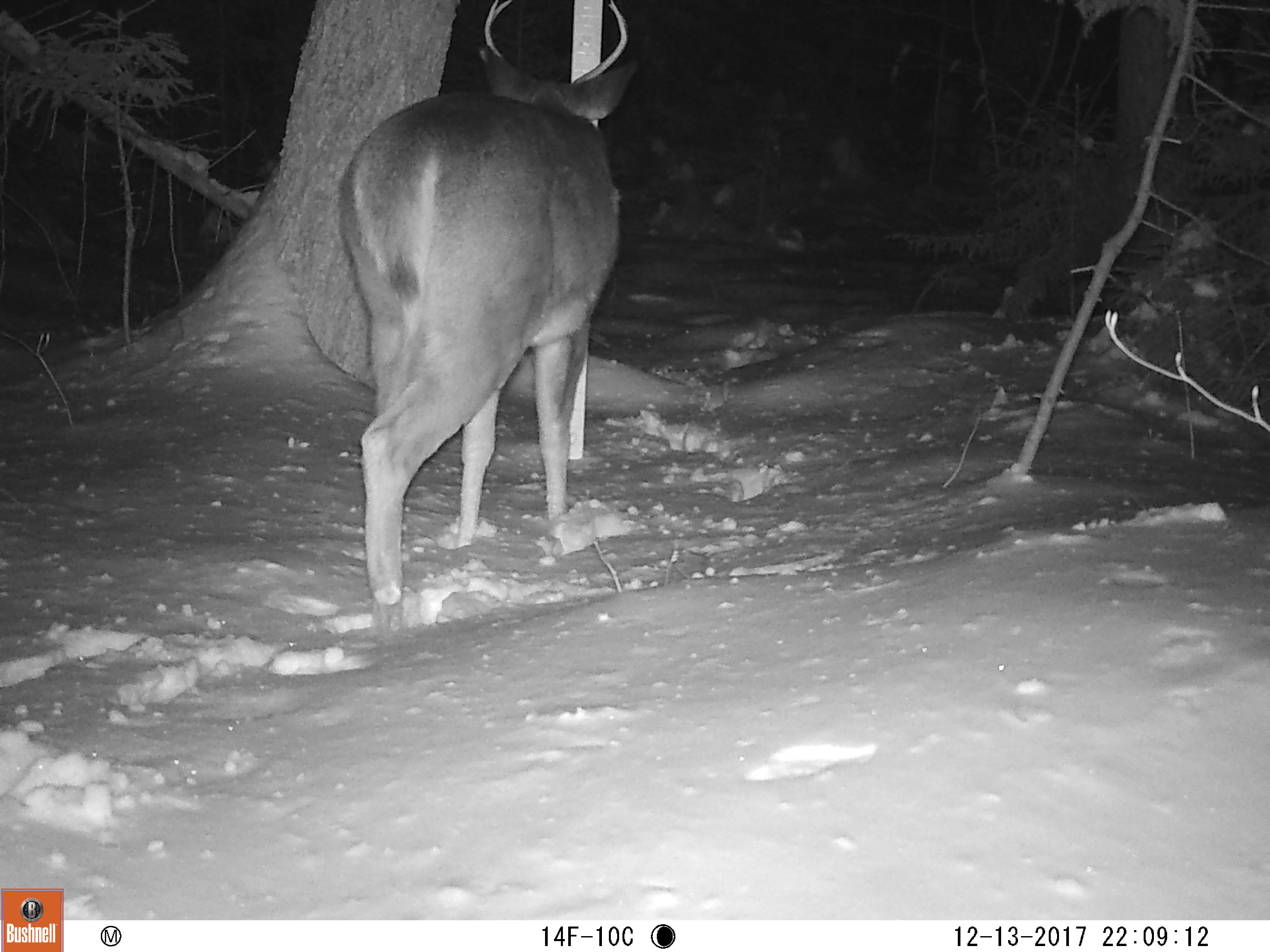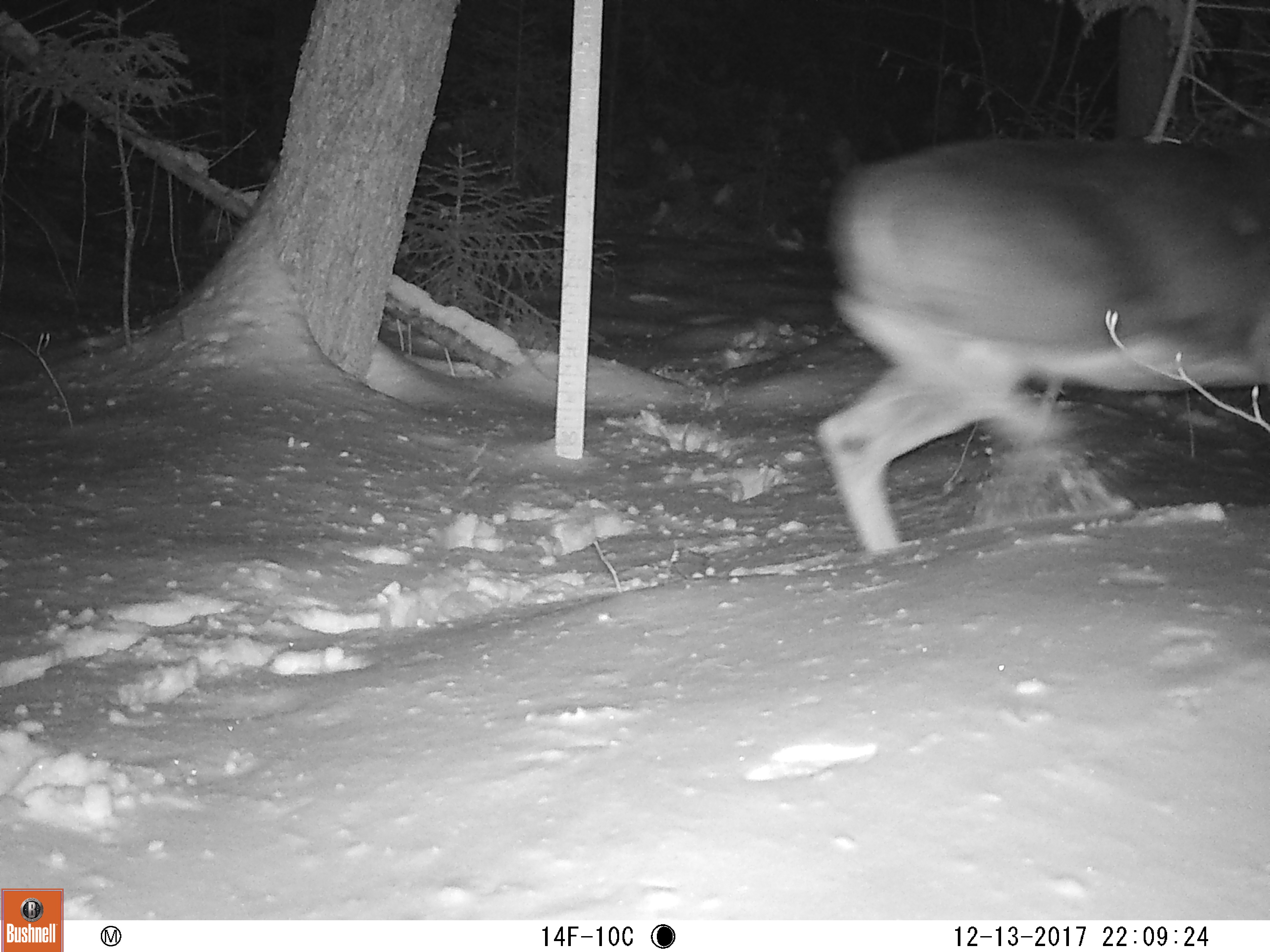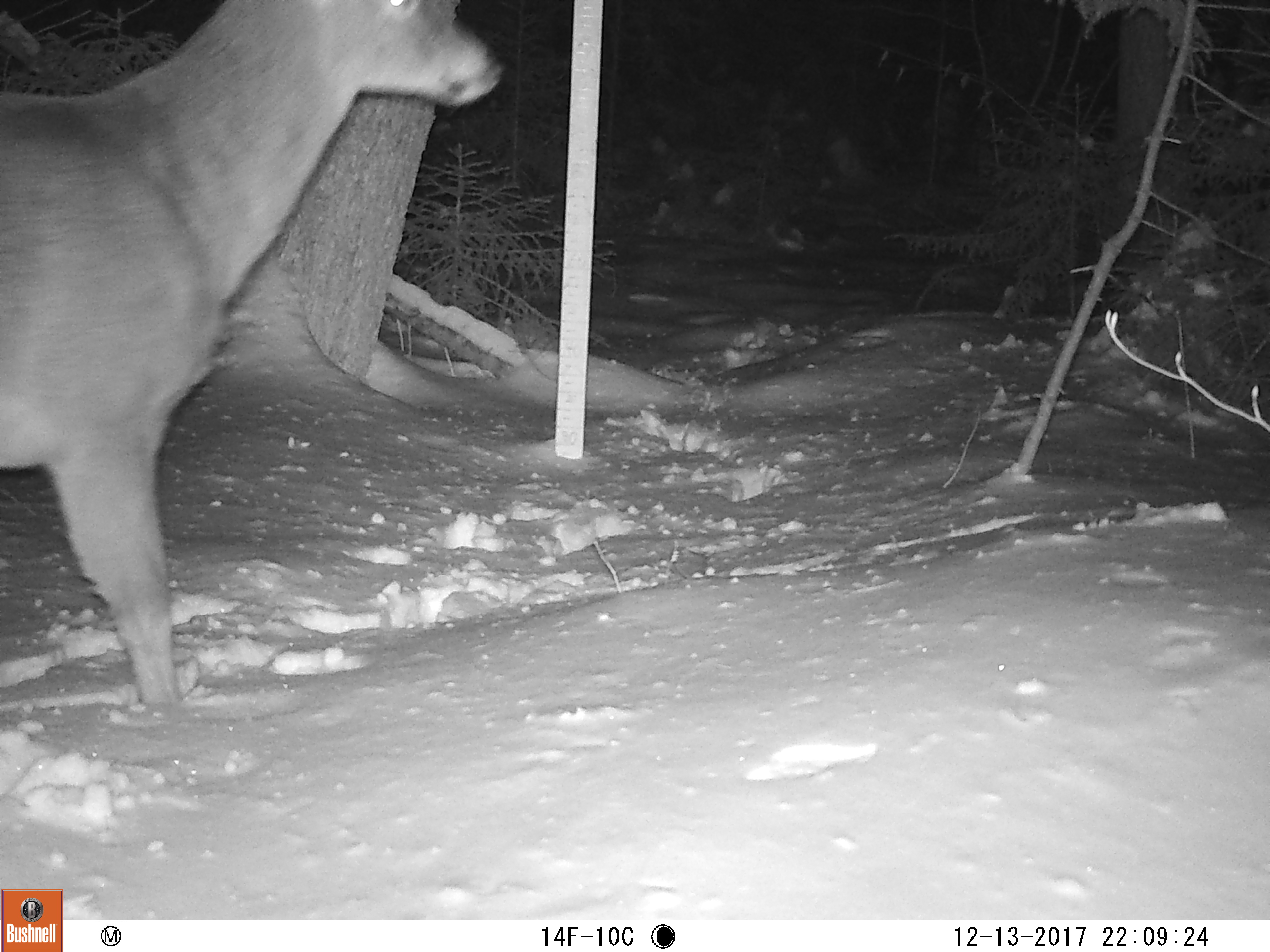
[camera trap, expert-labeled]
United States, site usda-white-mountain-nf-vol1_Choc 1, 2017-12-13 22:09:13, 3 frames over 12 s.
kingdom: Animalia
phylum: Chordata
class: Mammalia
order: Artiodactyla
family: Cervidae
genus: Odocoileus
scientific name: Odocoileus virginianus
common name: white-tailed deer